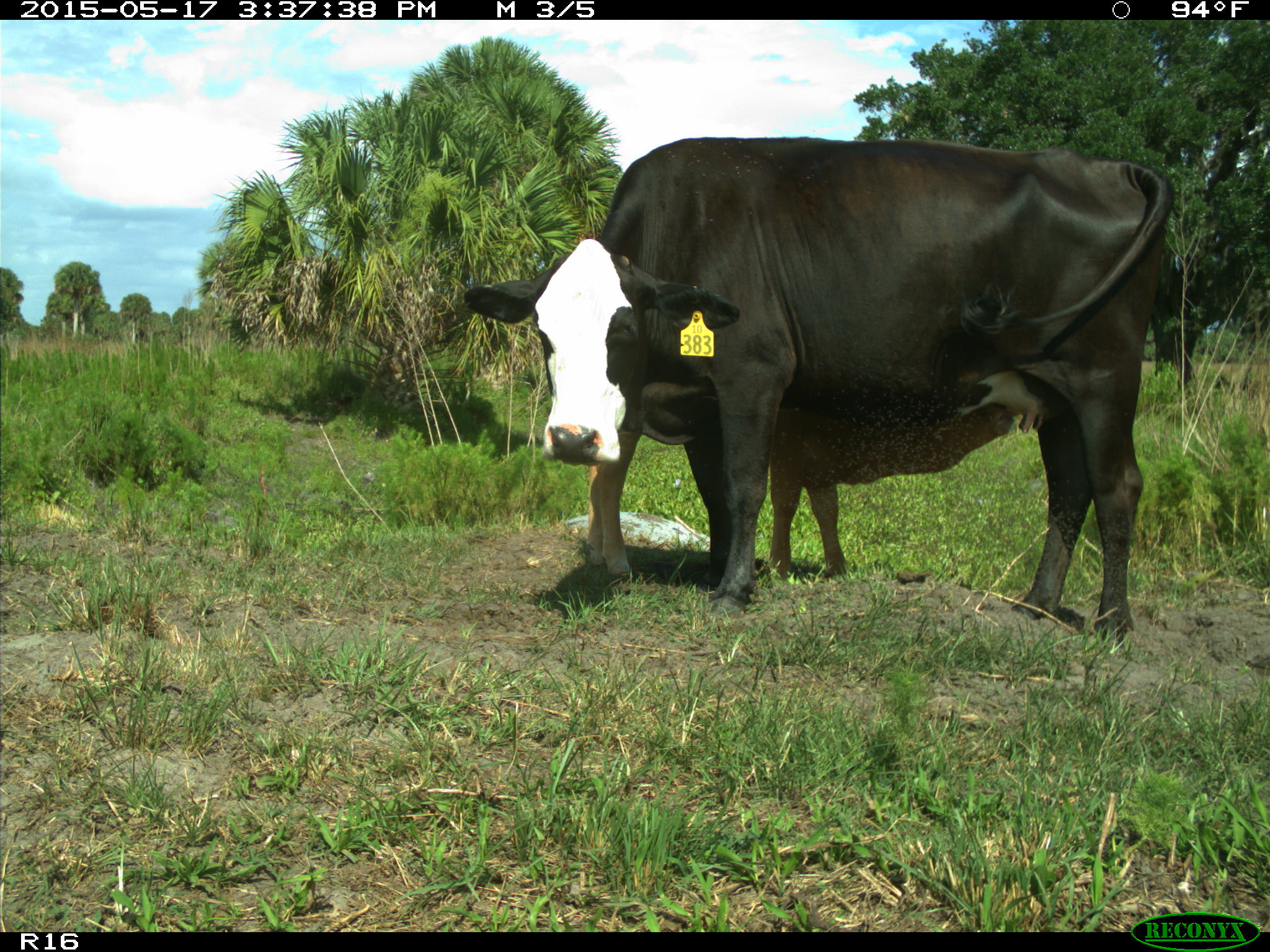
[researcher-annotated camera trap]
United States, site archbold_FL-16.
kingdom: Animalia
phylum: Chordata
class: Mammalia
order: Artiodactyla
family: Bovidae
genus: Bos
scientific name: Bos taurus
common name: domestic cow